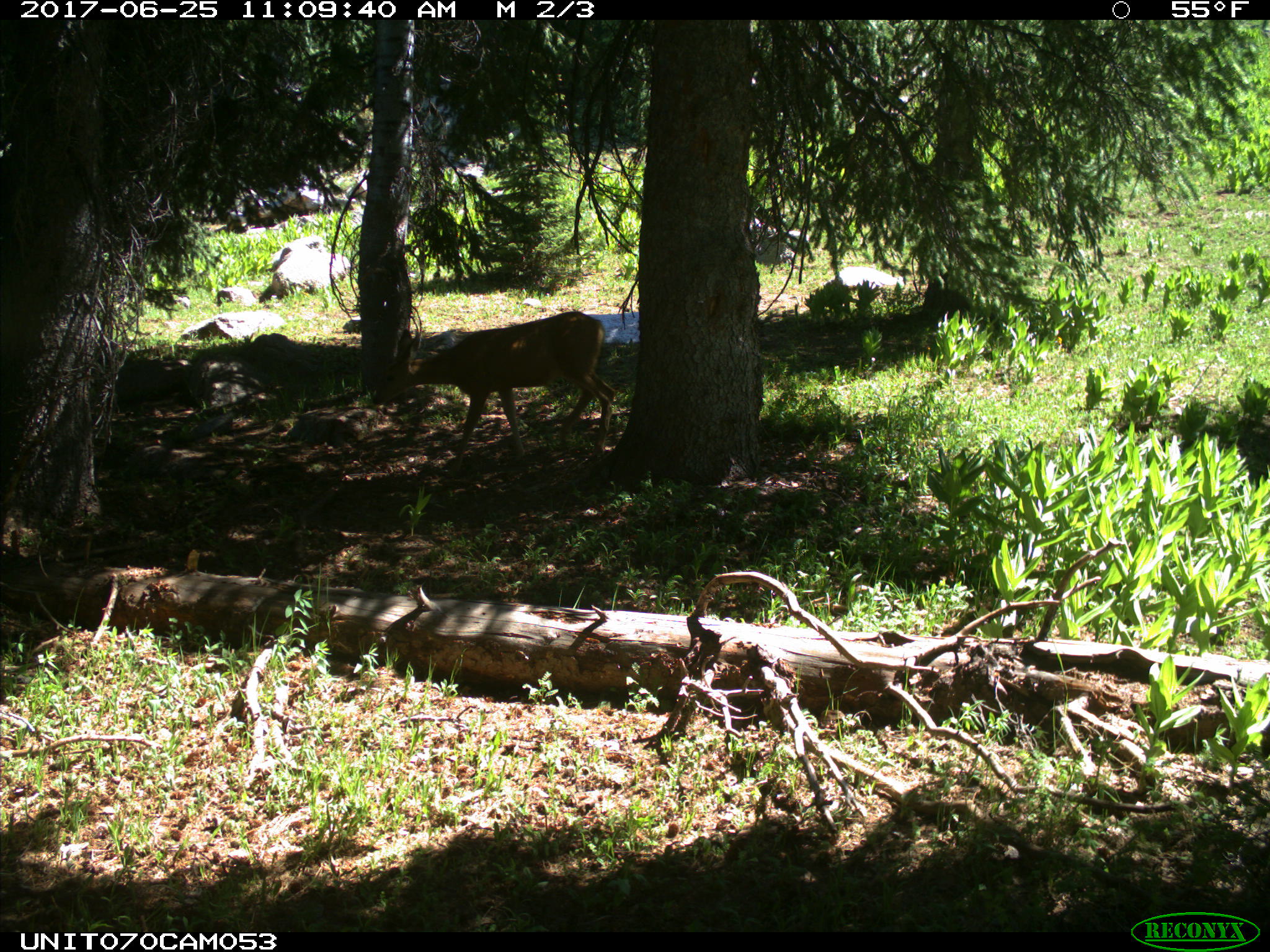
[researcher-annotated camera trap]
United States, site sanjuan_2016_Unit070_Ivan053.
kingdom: Animalia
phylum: Chordata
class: Mammalia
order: Artiodactyla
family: Cervidae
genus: Odocoileus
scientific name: Odocoileus hemionus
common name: mule deer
Odocoileus hemionus (mule deer).